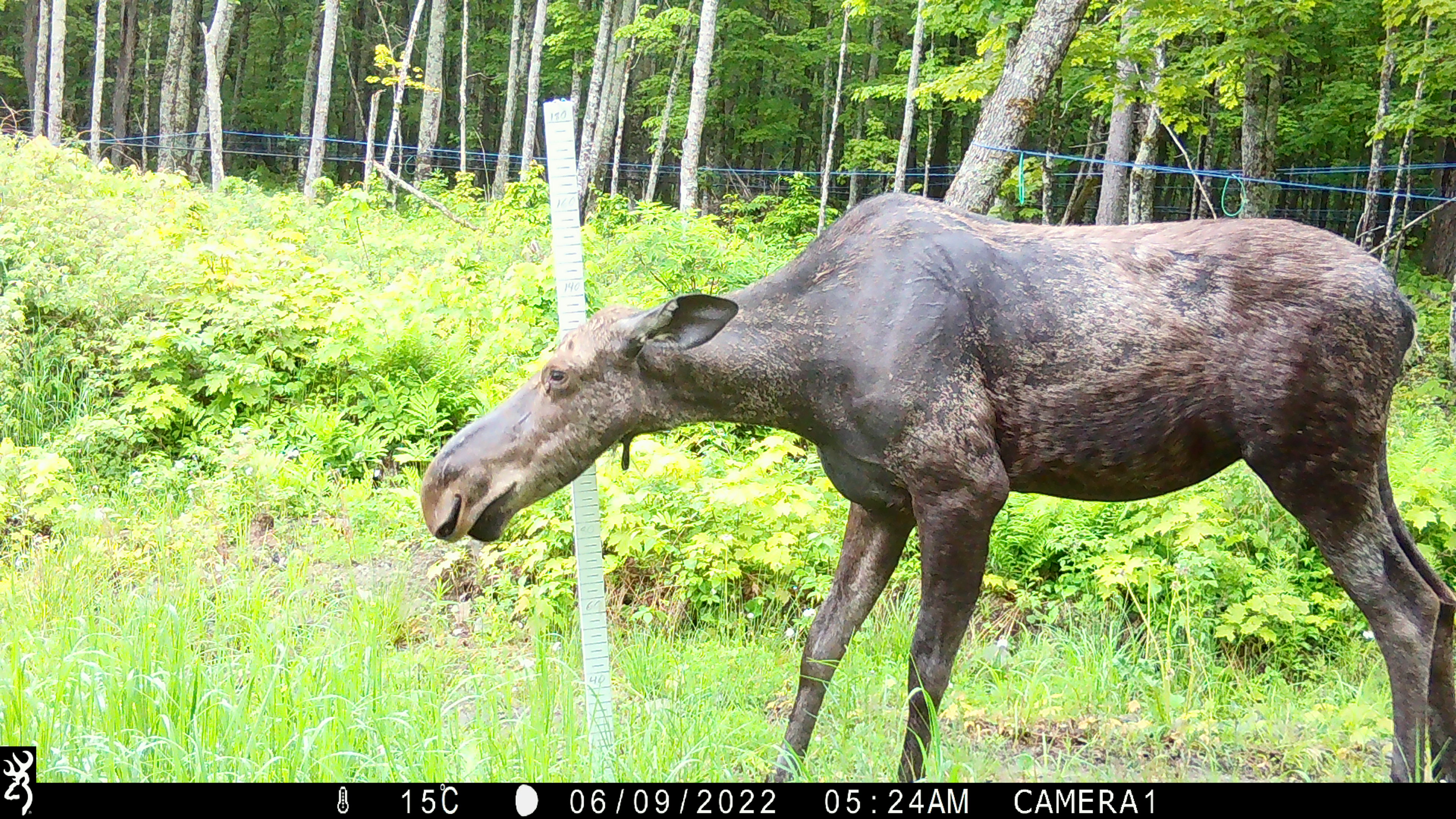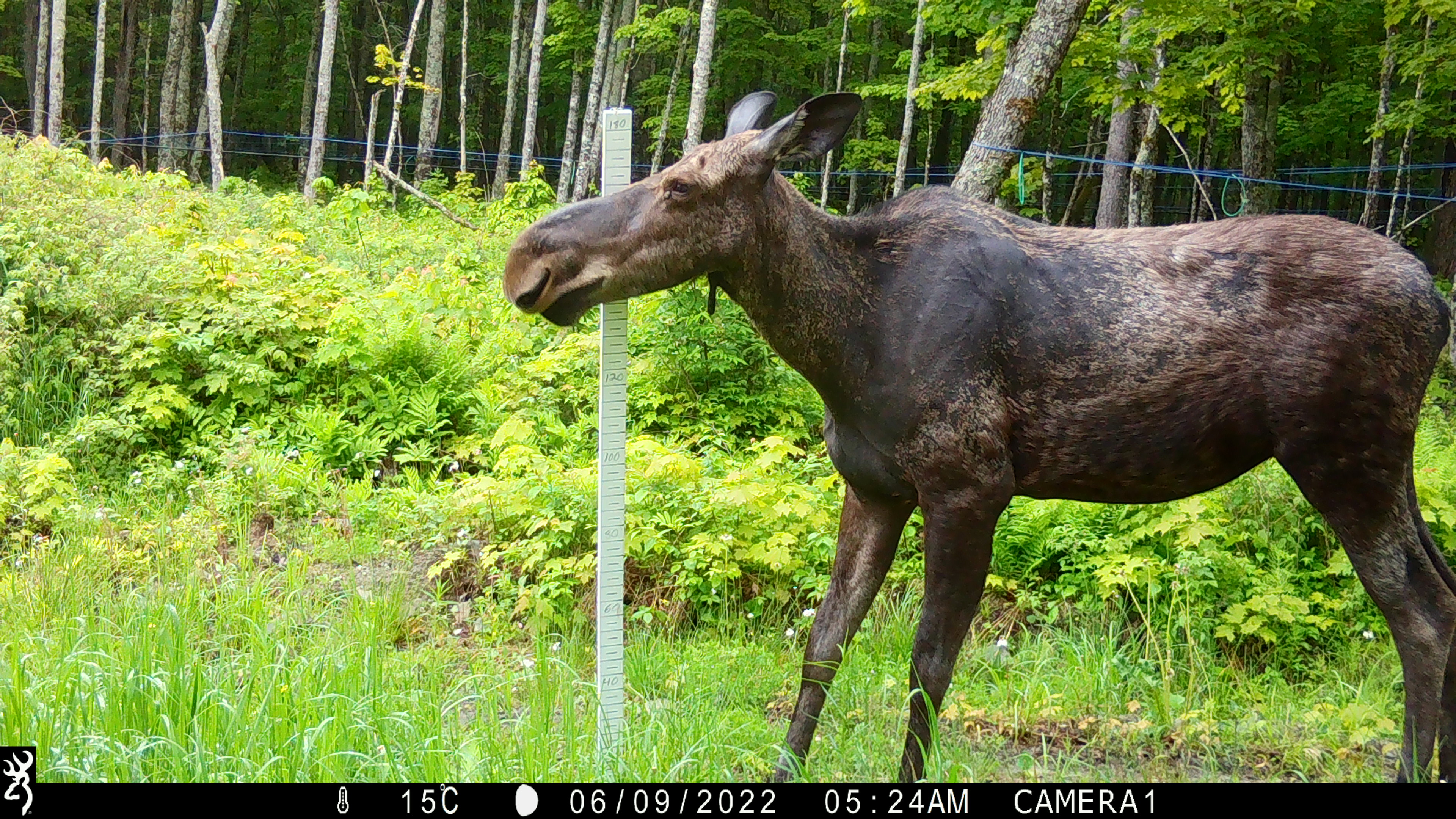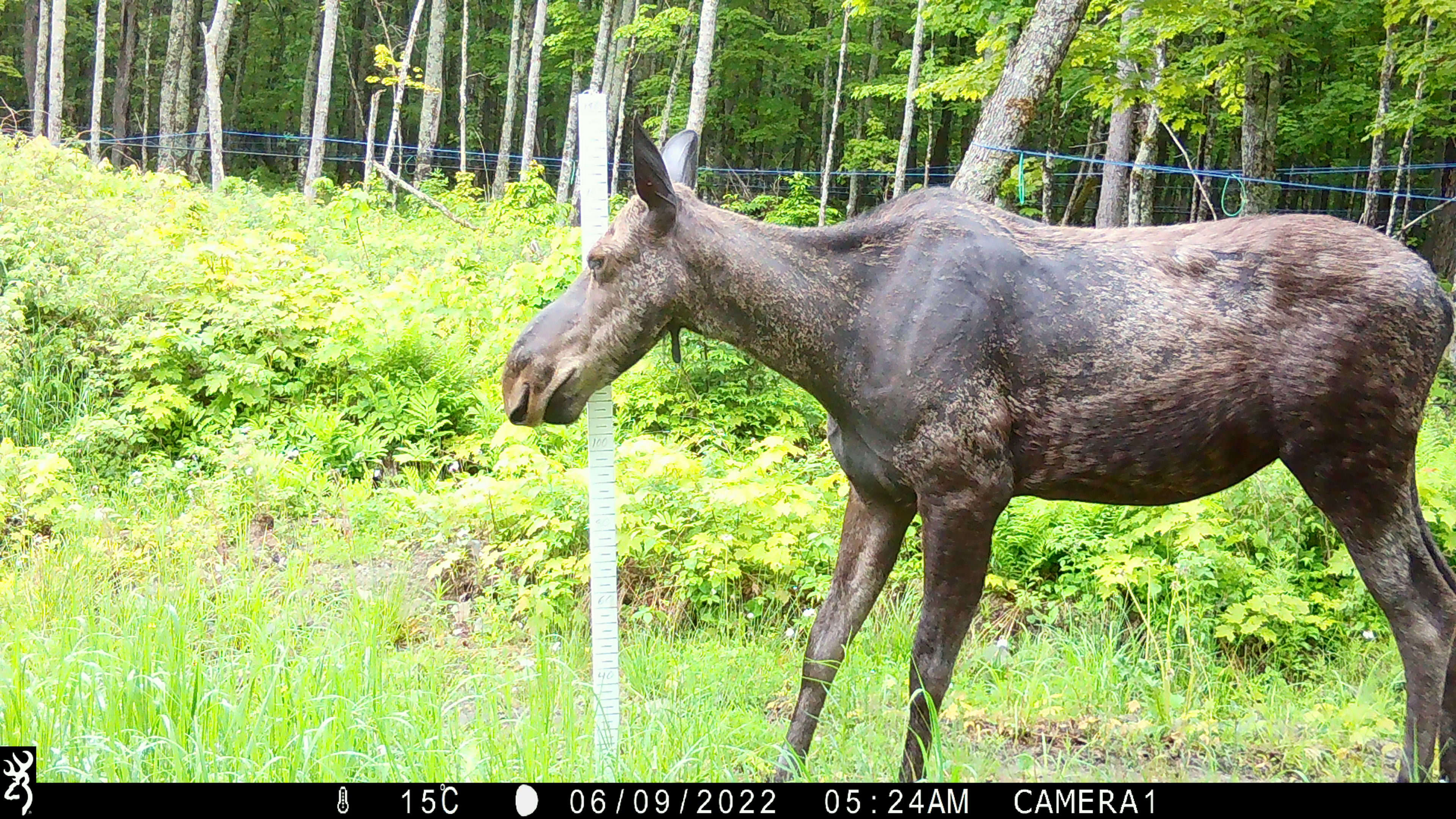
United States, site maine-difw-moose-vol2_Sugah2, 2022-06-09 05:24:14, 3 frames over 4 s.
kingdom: Animalia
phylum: Chordata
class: Mammalia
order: Artiodactyla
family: Cervidae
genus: Alces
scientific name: Alces alces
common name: moose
Moose (Alces alces).